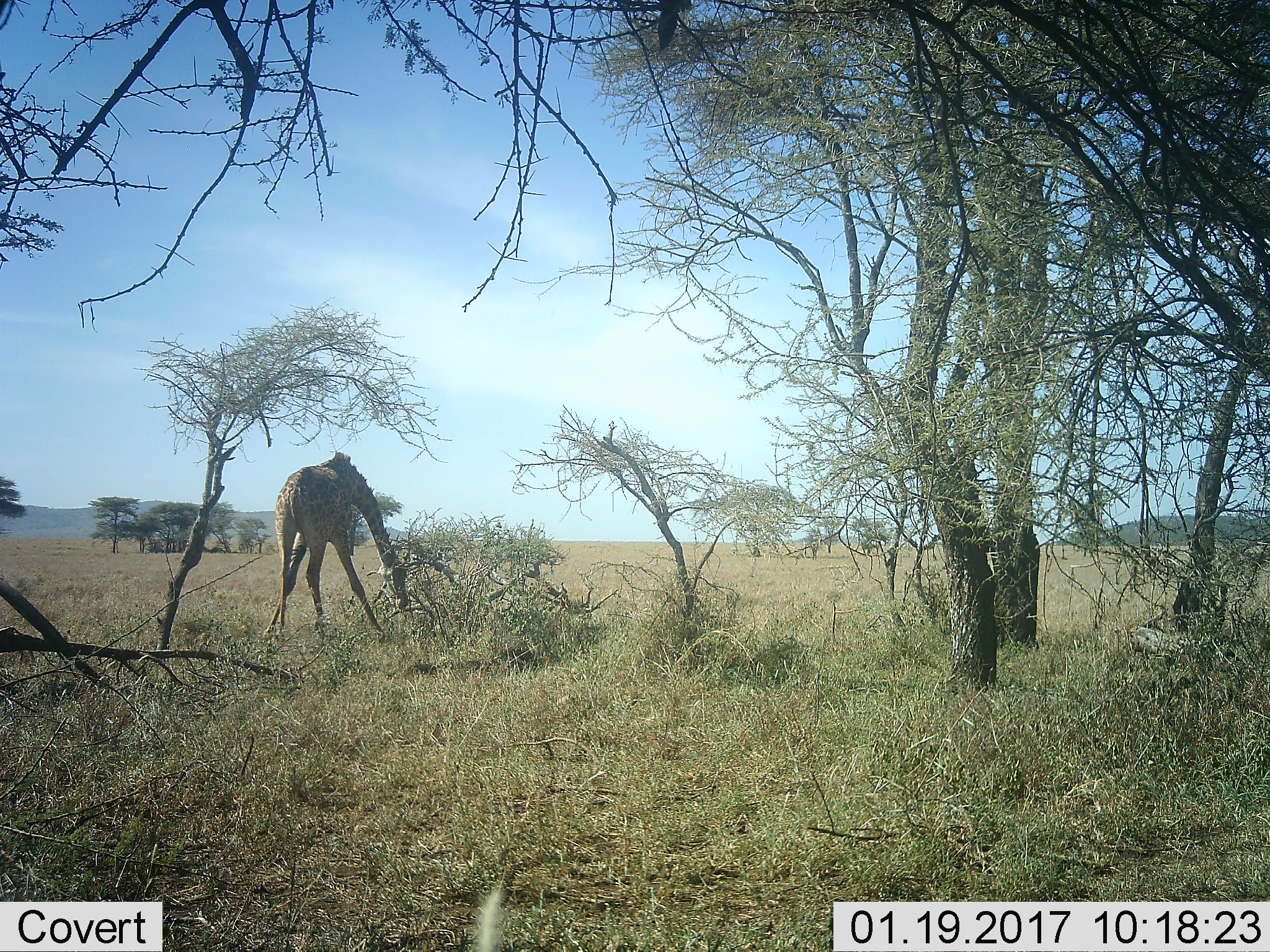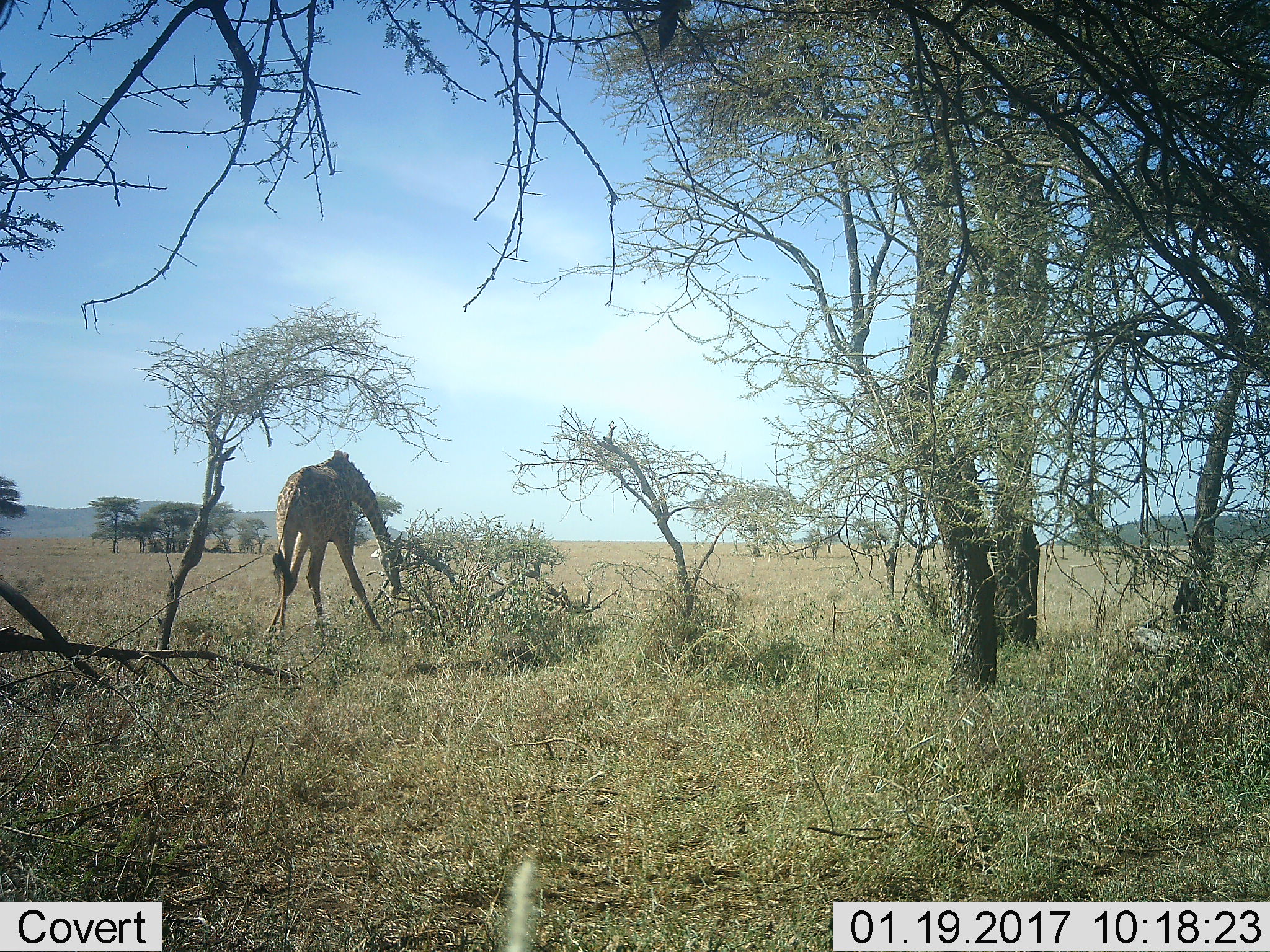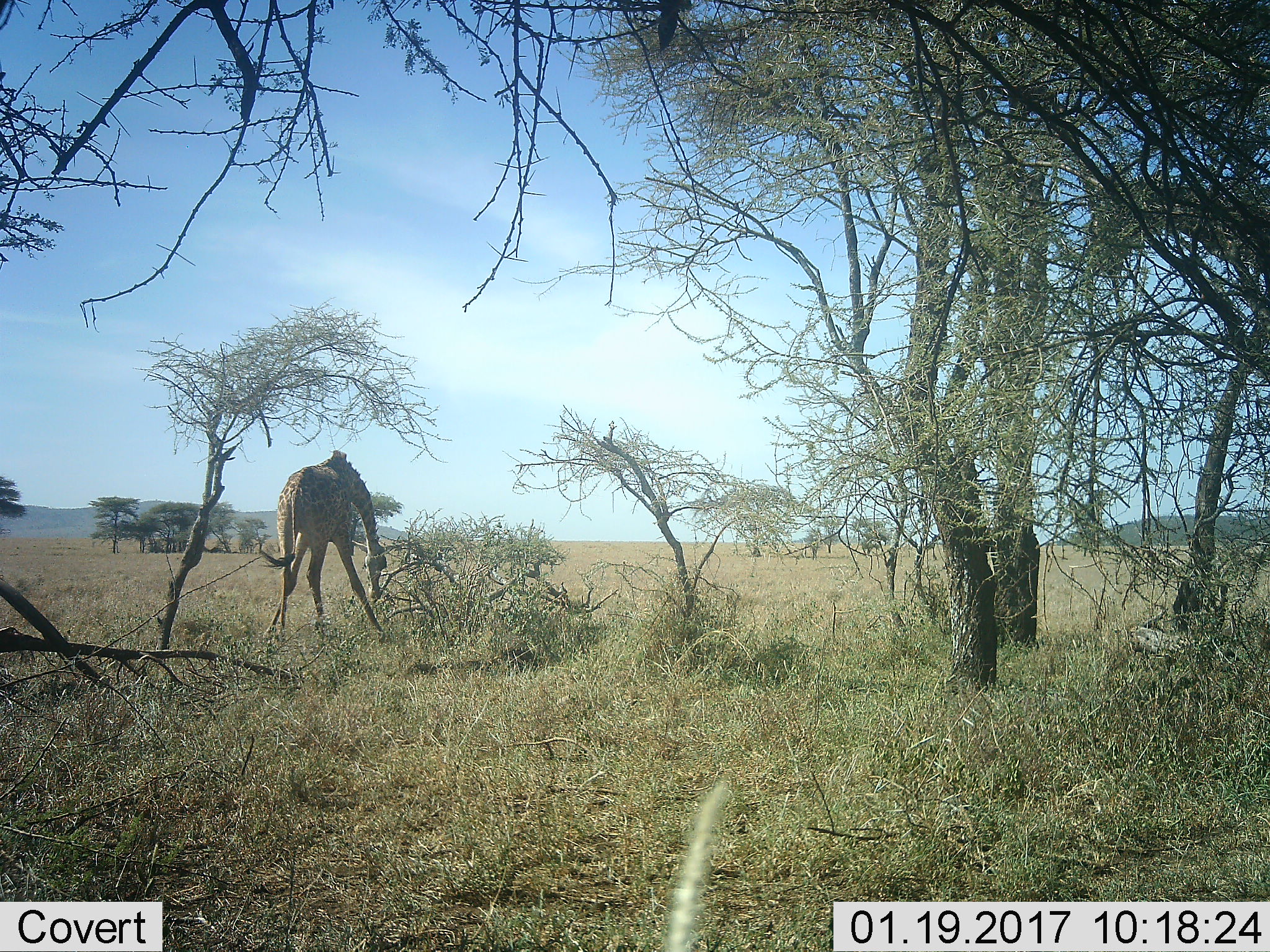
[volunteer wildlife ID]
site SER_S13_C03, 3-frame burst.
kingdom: Animalia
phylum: Chordata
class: Mammalia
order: Artiodactyla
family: Giraffidae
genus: Giraffa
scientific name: Giraffa camelopardalis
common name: giraffe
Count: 1.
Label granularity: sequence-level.